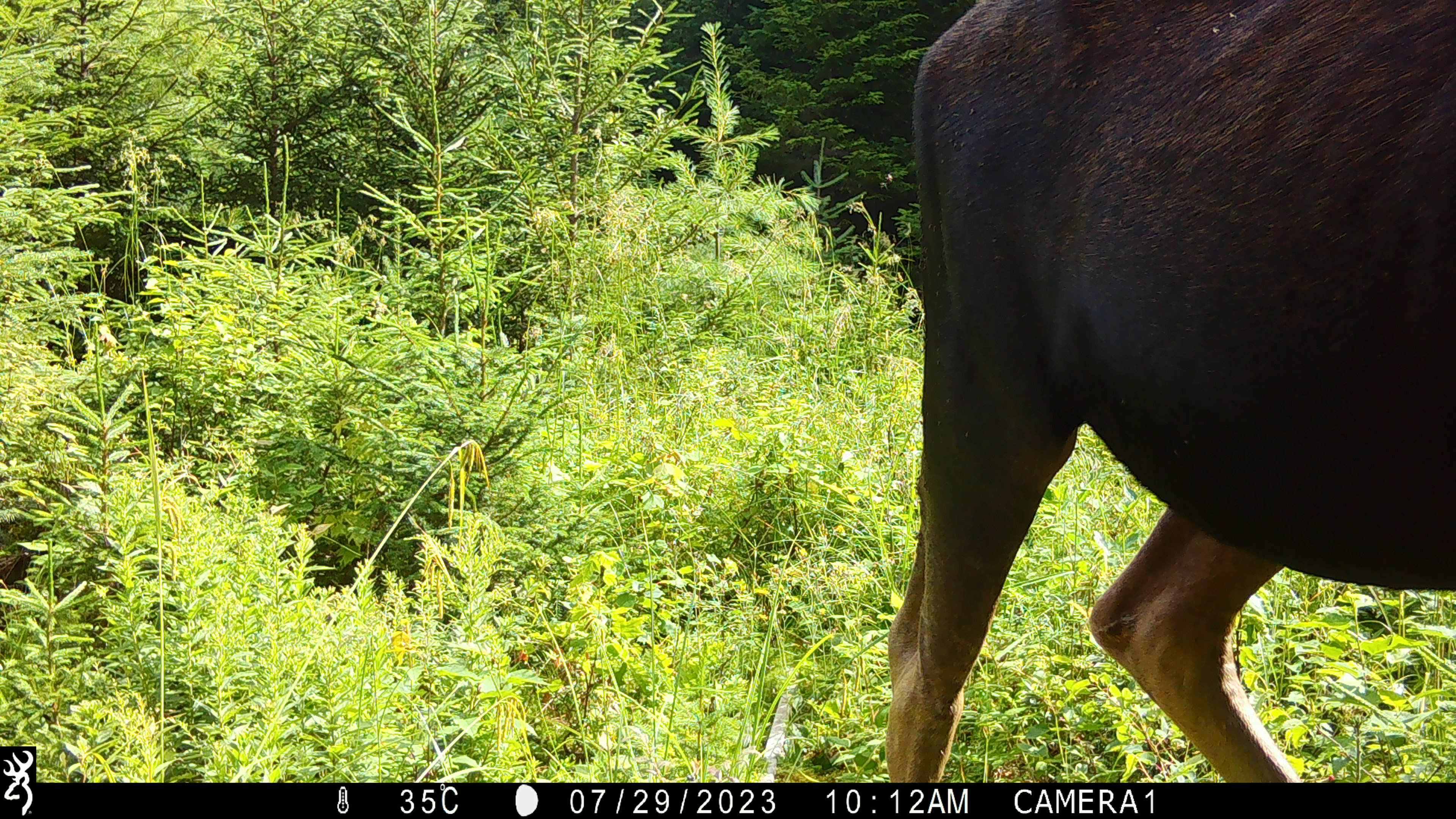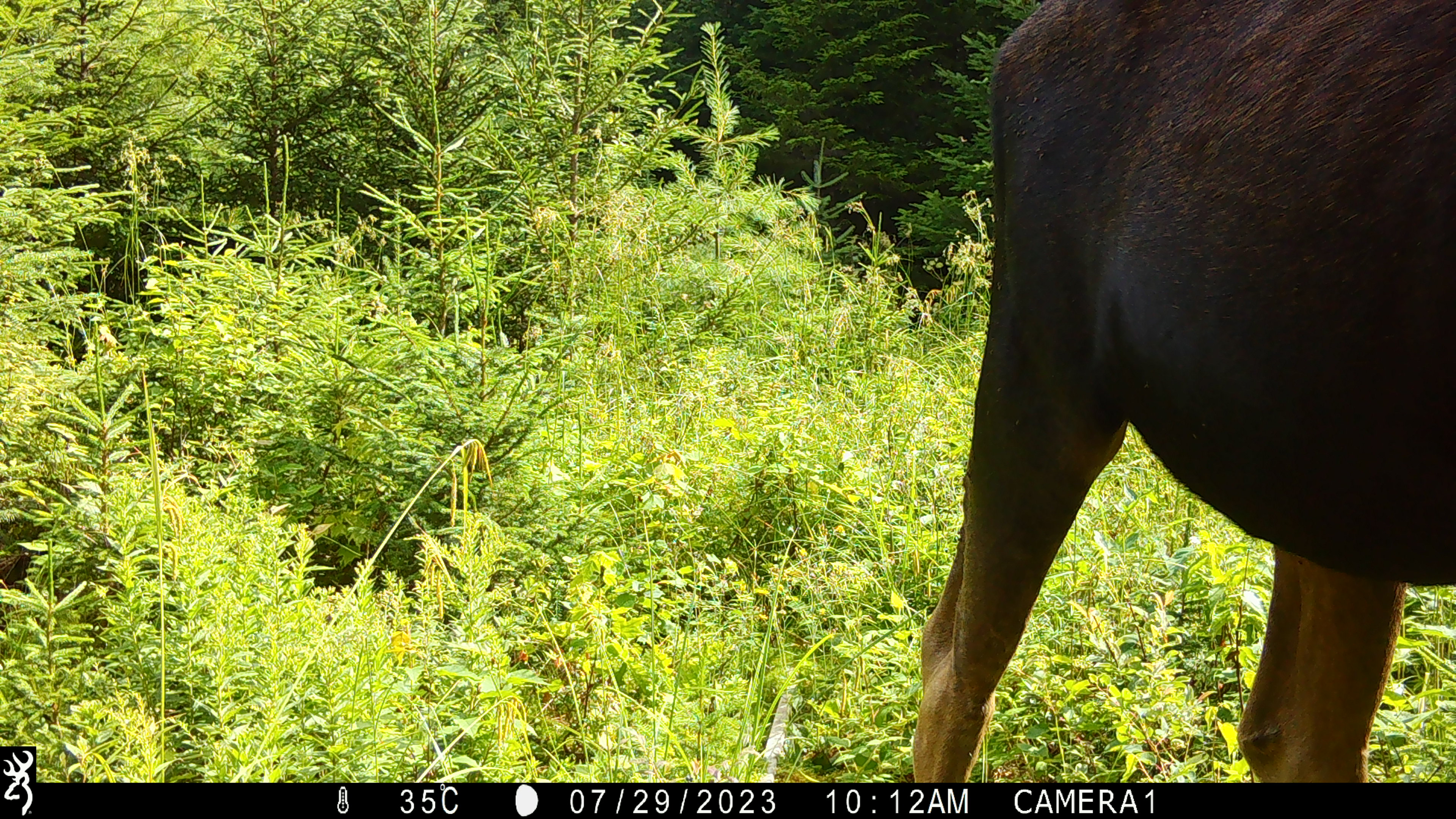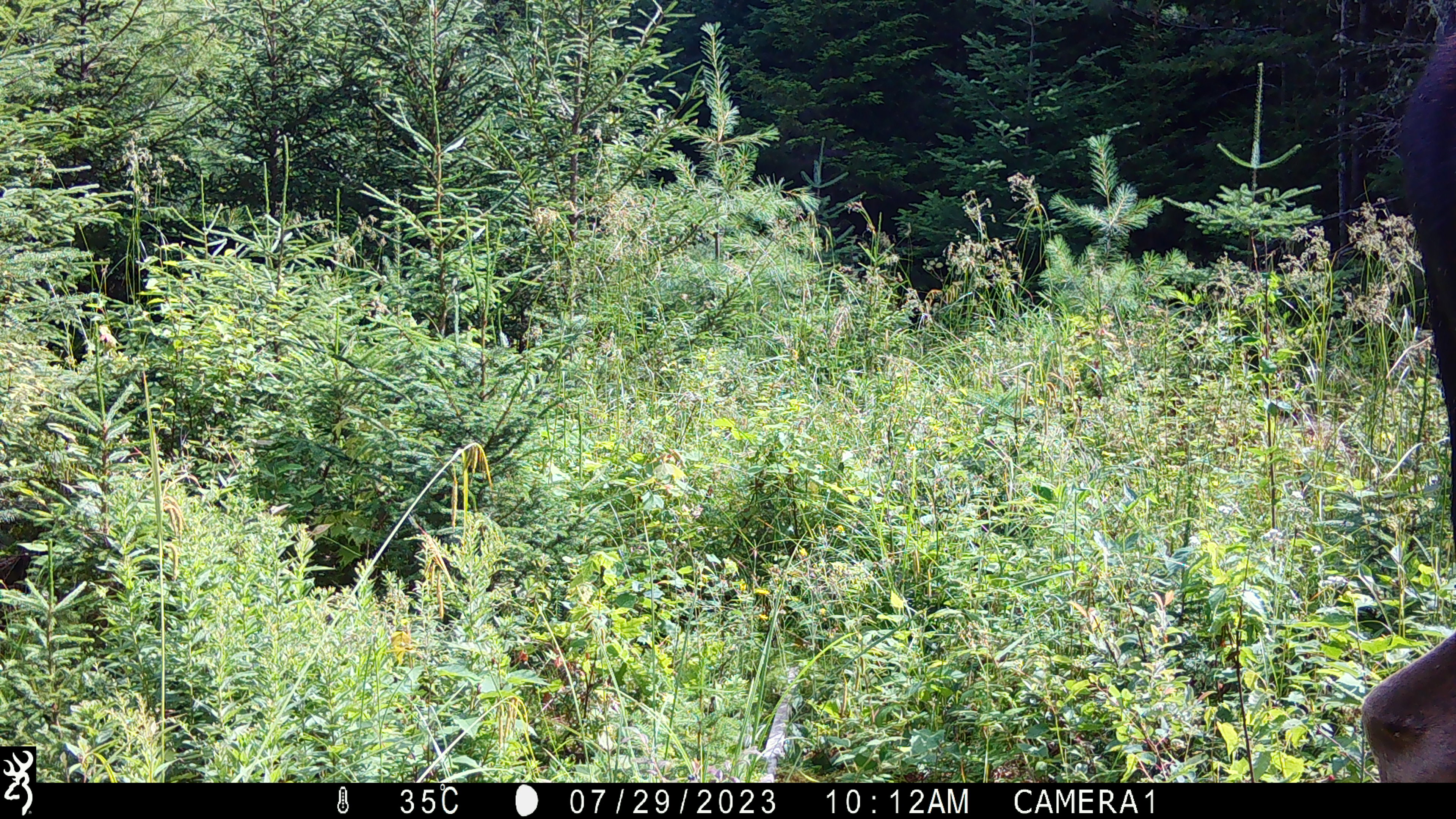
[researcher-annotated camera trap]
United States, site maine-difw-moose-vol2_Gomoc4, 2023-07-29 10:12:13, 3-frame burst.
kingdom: Animalia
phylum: Chordata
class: Mammalia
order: Artiodactyla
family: Cervidae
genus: Alces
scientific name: Alces alces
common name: moose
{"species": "moose (Alces alces)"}